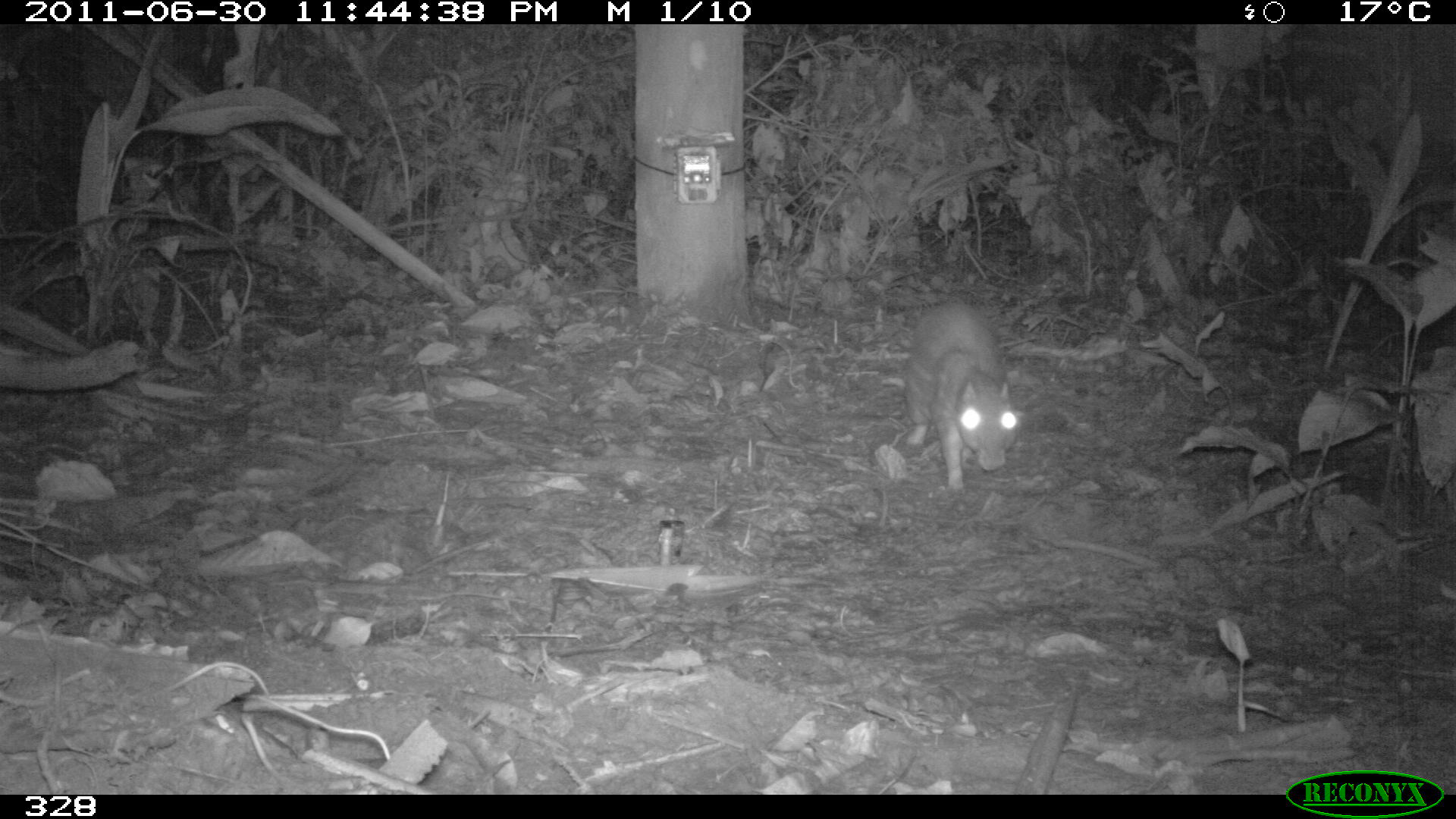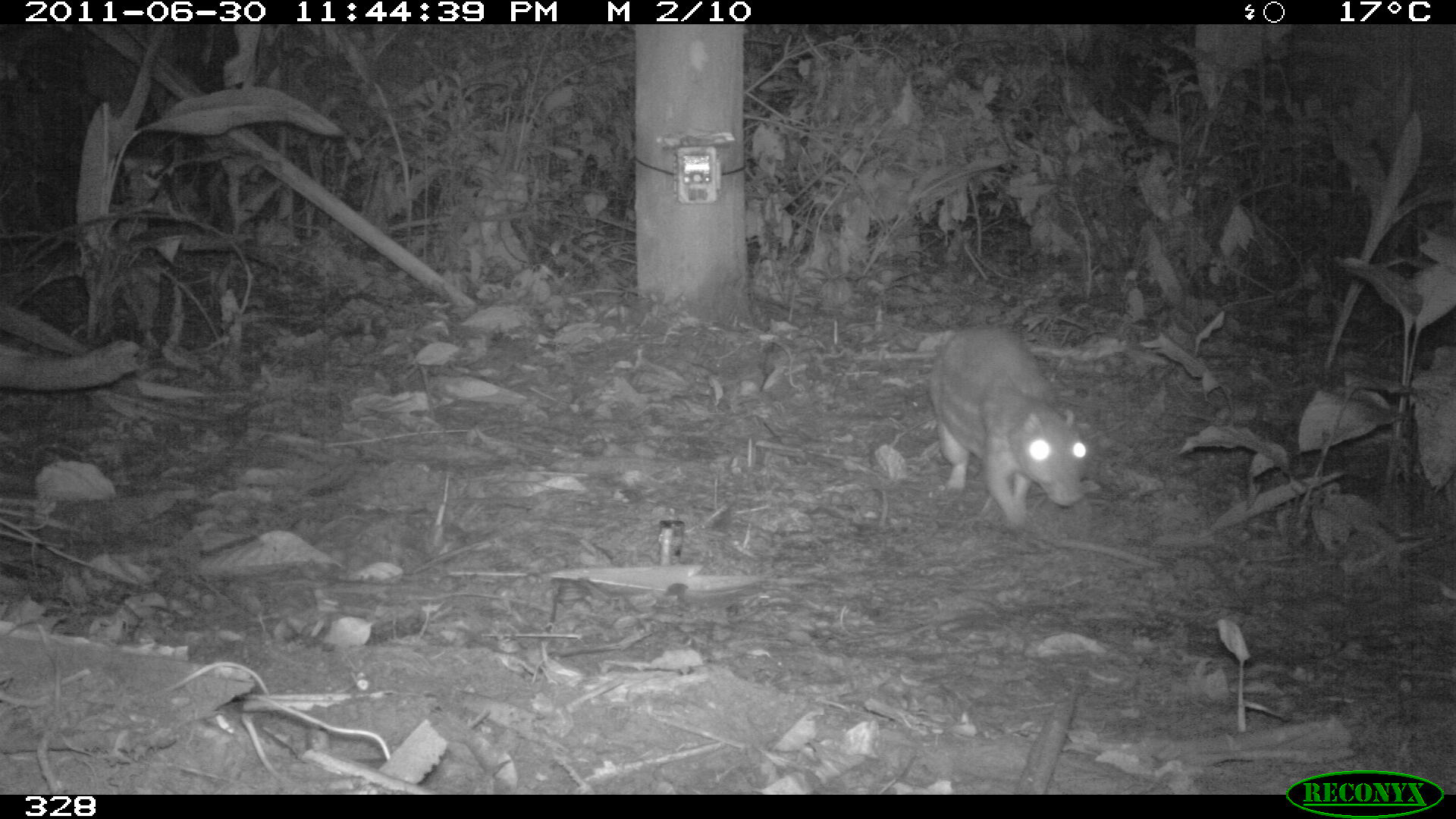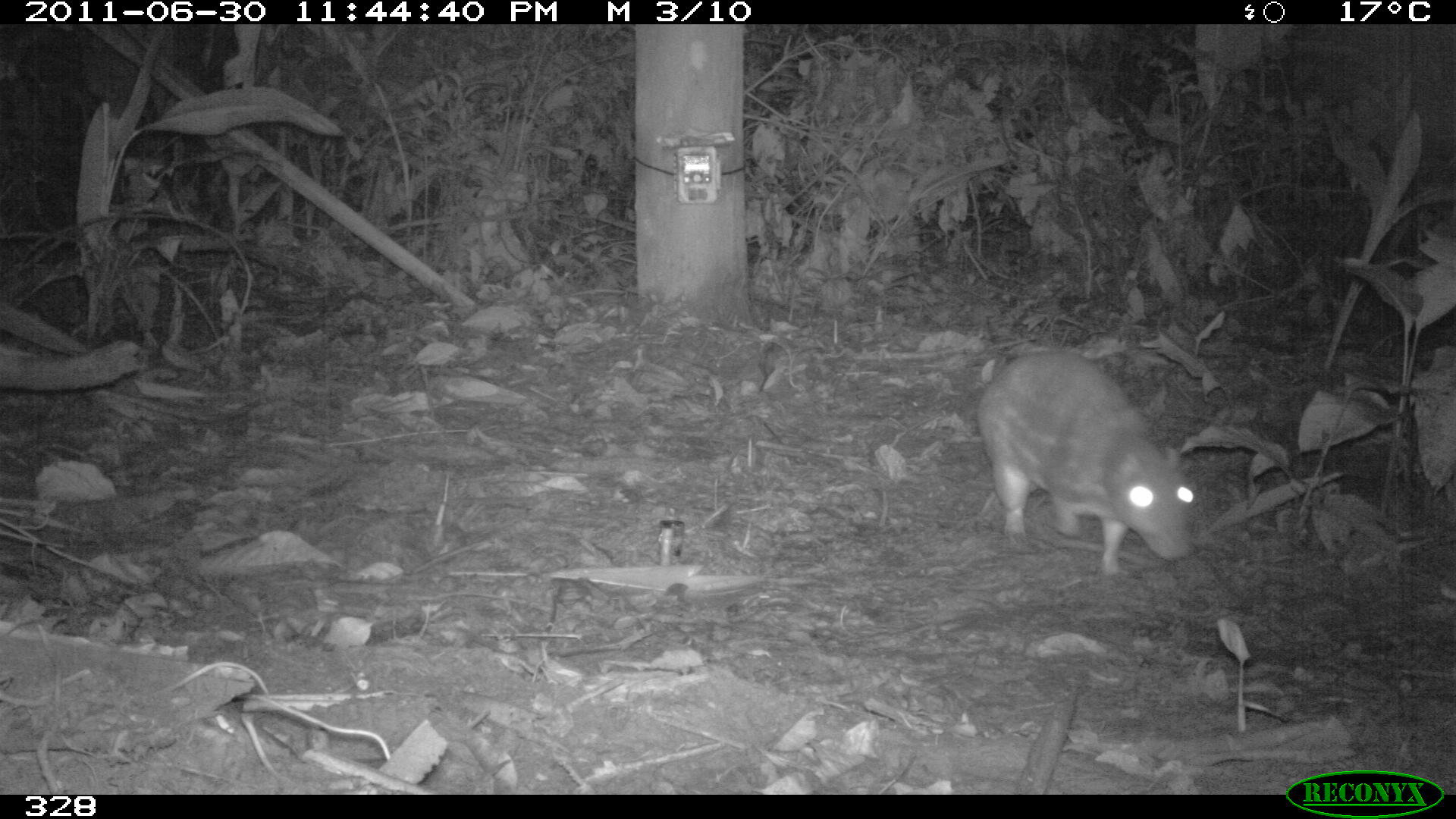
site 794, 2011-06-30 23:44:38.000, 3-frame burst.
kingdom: Animalia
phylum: Chordata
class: Mammalia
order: Rodentia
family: Cuniculidae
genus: Cuniculus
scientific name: Cuniculus paca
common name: spotted paca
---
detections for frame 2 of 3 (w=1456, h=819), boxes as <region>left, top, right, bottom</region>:
cuniculus paca: <region>929, 325, 1086, 527</region>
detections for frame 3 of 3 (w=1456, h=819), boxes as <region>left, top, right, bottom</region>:
cuniculus paca: <region>977, 351, 1195, 575</region>